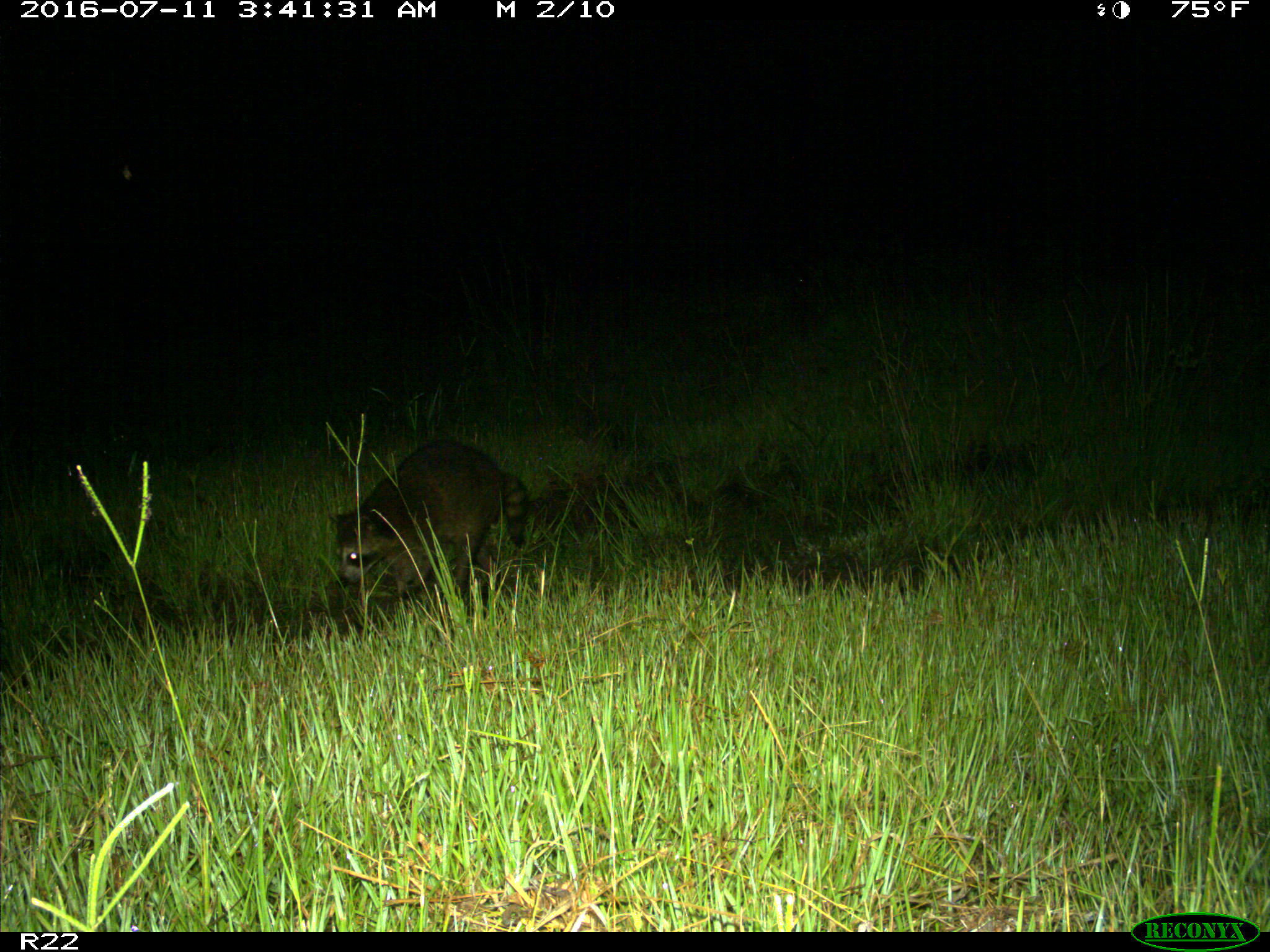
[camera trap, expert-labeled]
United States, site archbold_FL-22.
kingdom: Animalia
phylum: Chordata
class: Mammalia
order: Carnivora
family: Procyonidae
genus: Procyon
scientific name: Procyon lotor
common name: common raccoon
Procyon lotor (common raccoon).